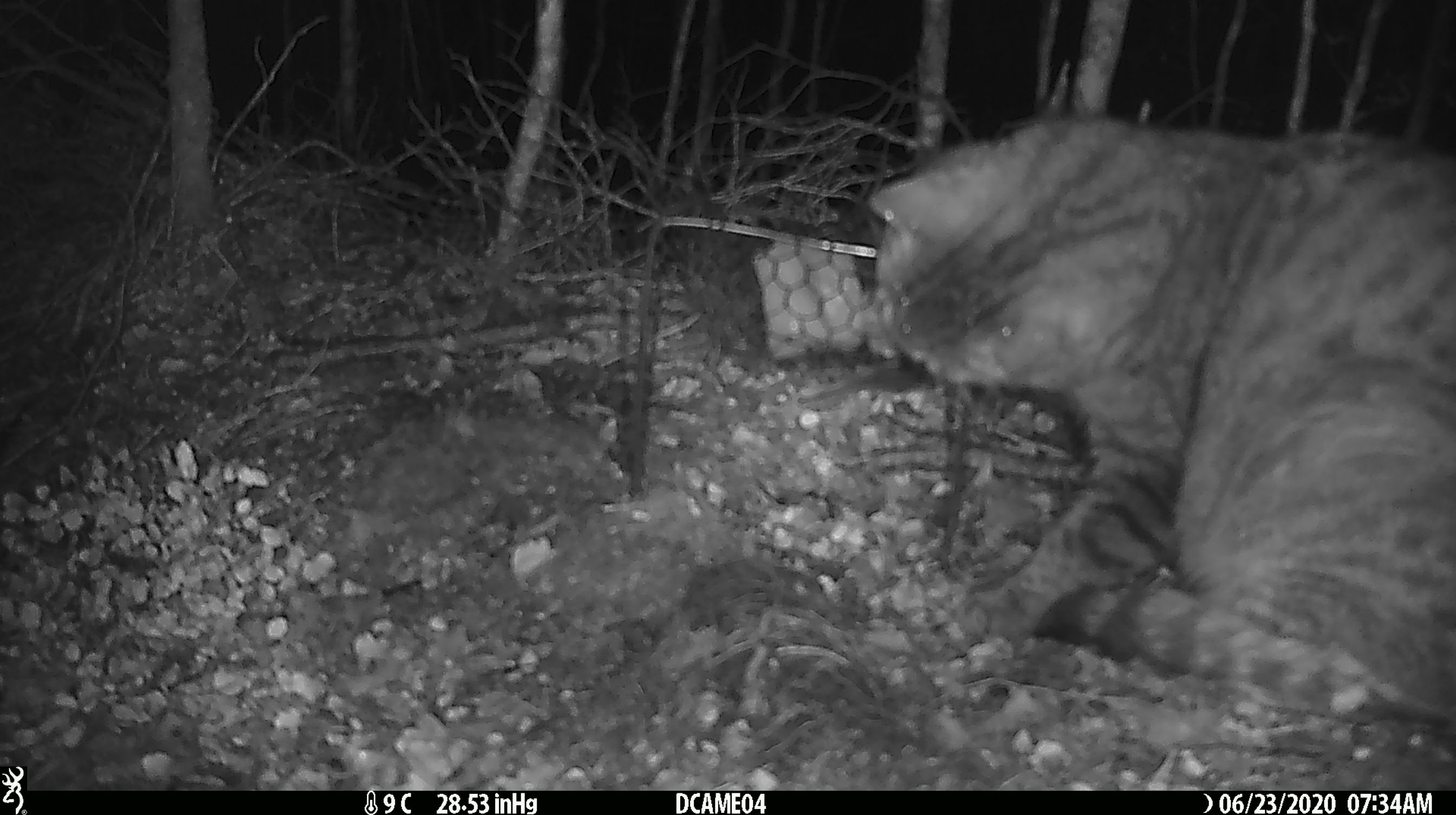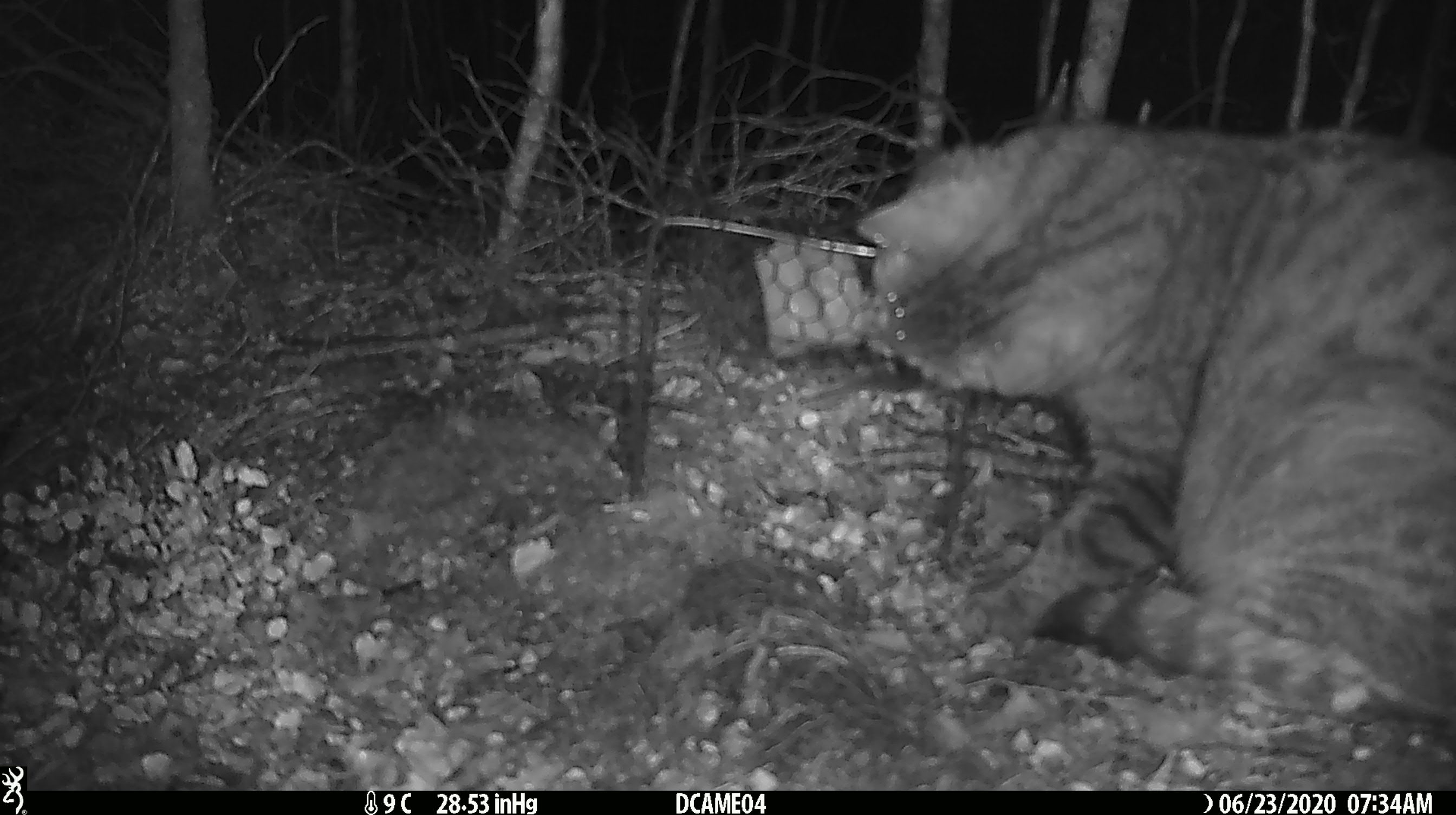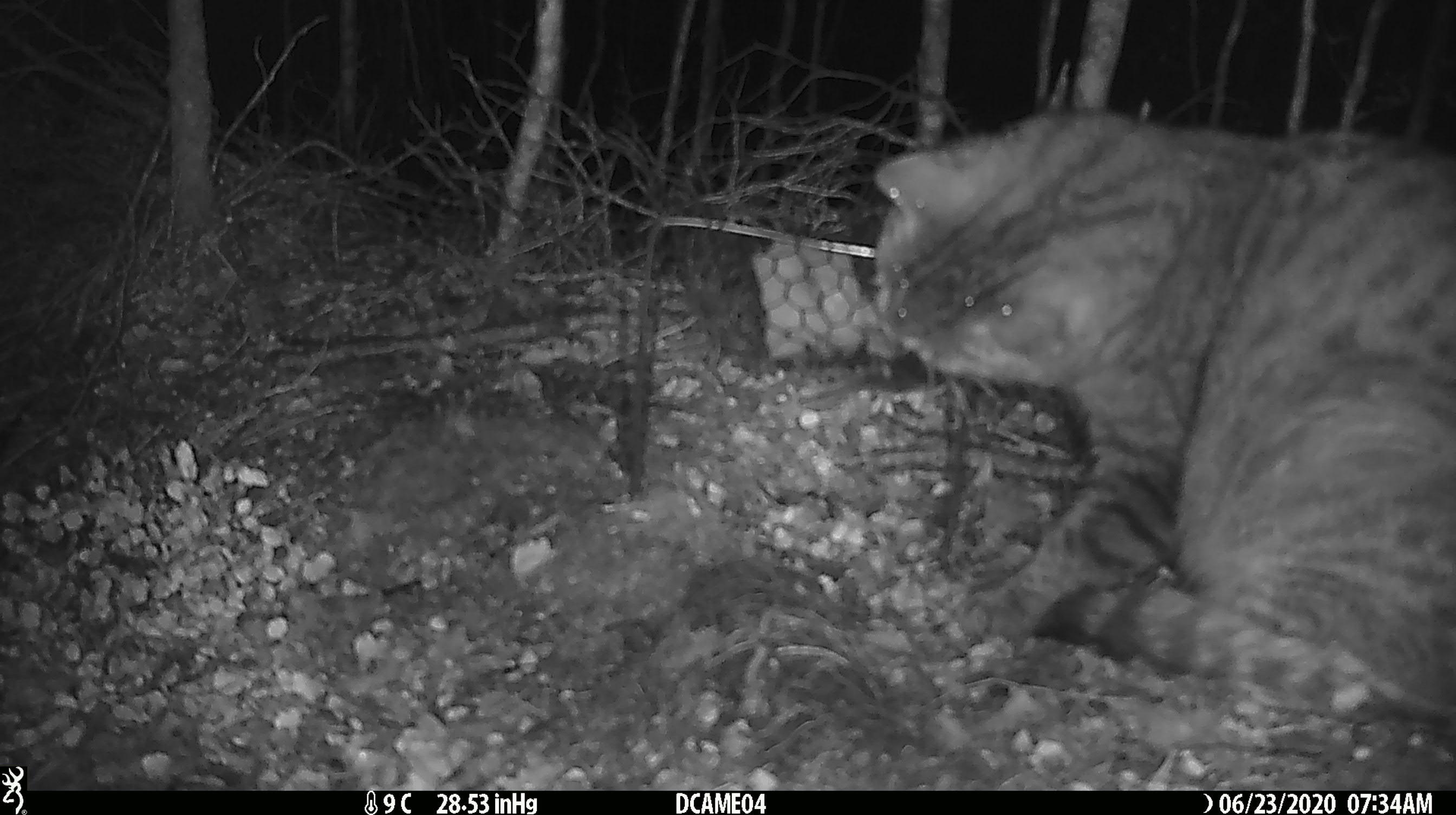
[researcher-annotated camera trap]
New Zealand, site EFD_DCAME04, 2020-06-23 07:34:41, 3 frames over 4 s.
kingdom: Animalia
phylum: Chordata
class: Mammalia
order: Carnivora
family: Felidae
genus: Felis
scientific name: Felis catus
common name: domestic cat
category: cat